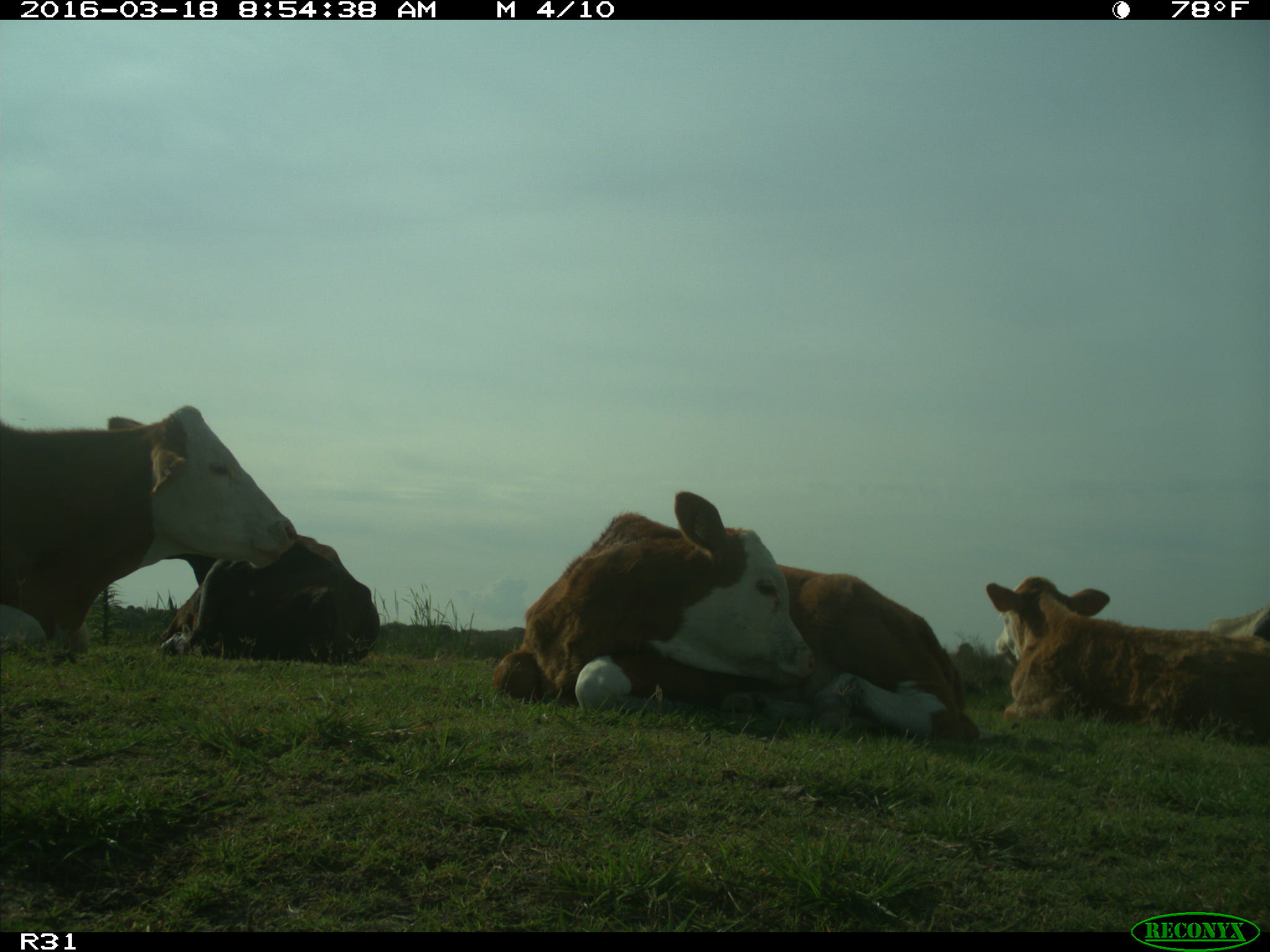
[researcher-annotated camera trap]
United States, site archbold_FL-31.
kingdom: Animalia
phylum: Chordata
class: Mammalia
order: Artiodactyla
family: Bovidae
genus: Bos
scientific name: Bos taurus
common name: domestic cow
Bos taurus (domestic cow).